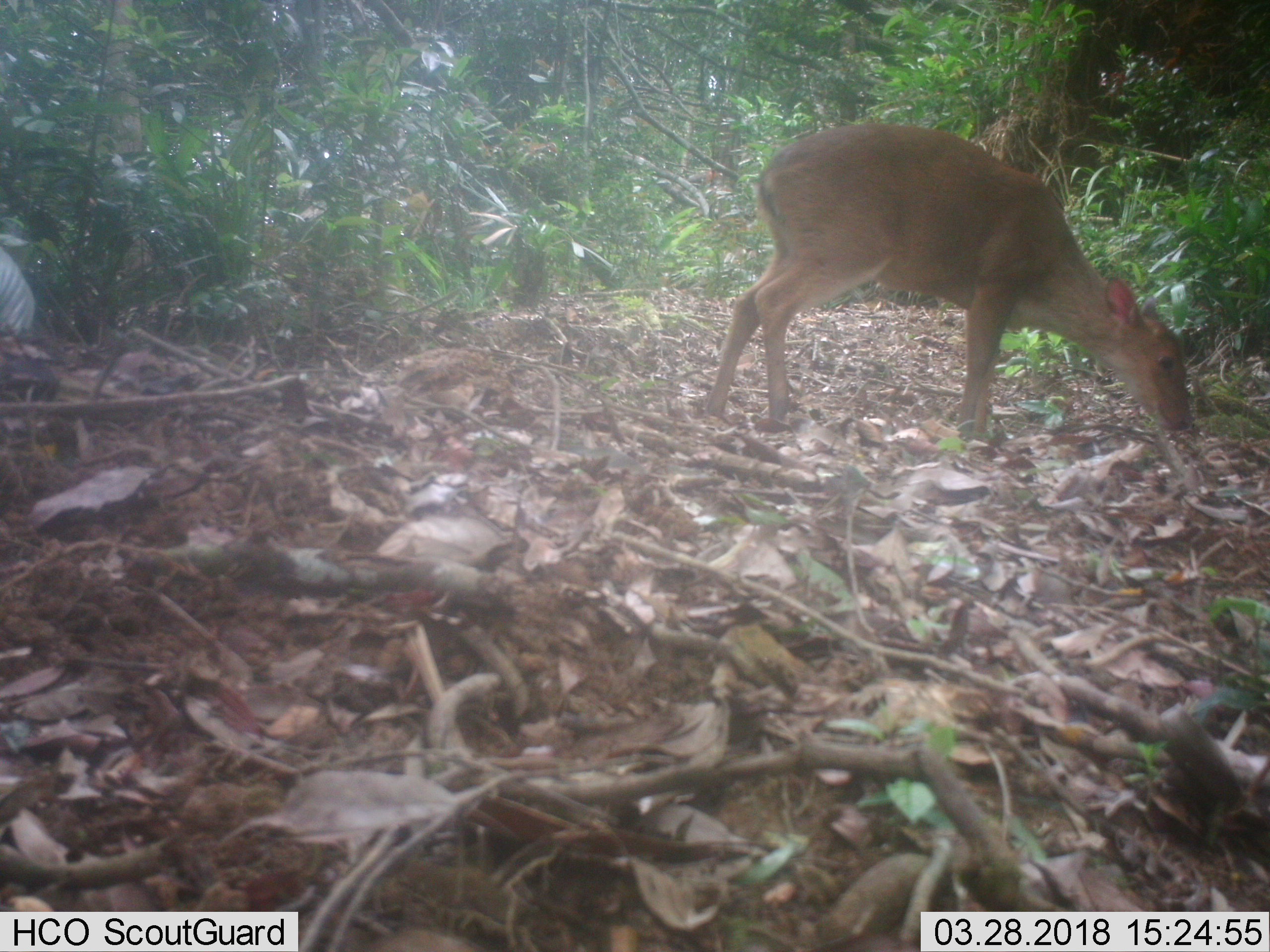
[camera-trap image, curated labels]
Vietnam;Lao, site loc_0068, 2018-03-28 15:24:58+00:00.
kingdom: Animalia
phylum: Chordata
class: Mammalia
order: Artiodactyla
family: Cervidae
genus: Muntiacus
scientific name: Muntiacus vuquangensis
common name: large-antlered muntjac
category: large antlered muntjac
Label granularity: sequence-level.